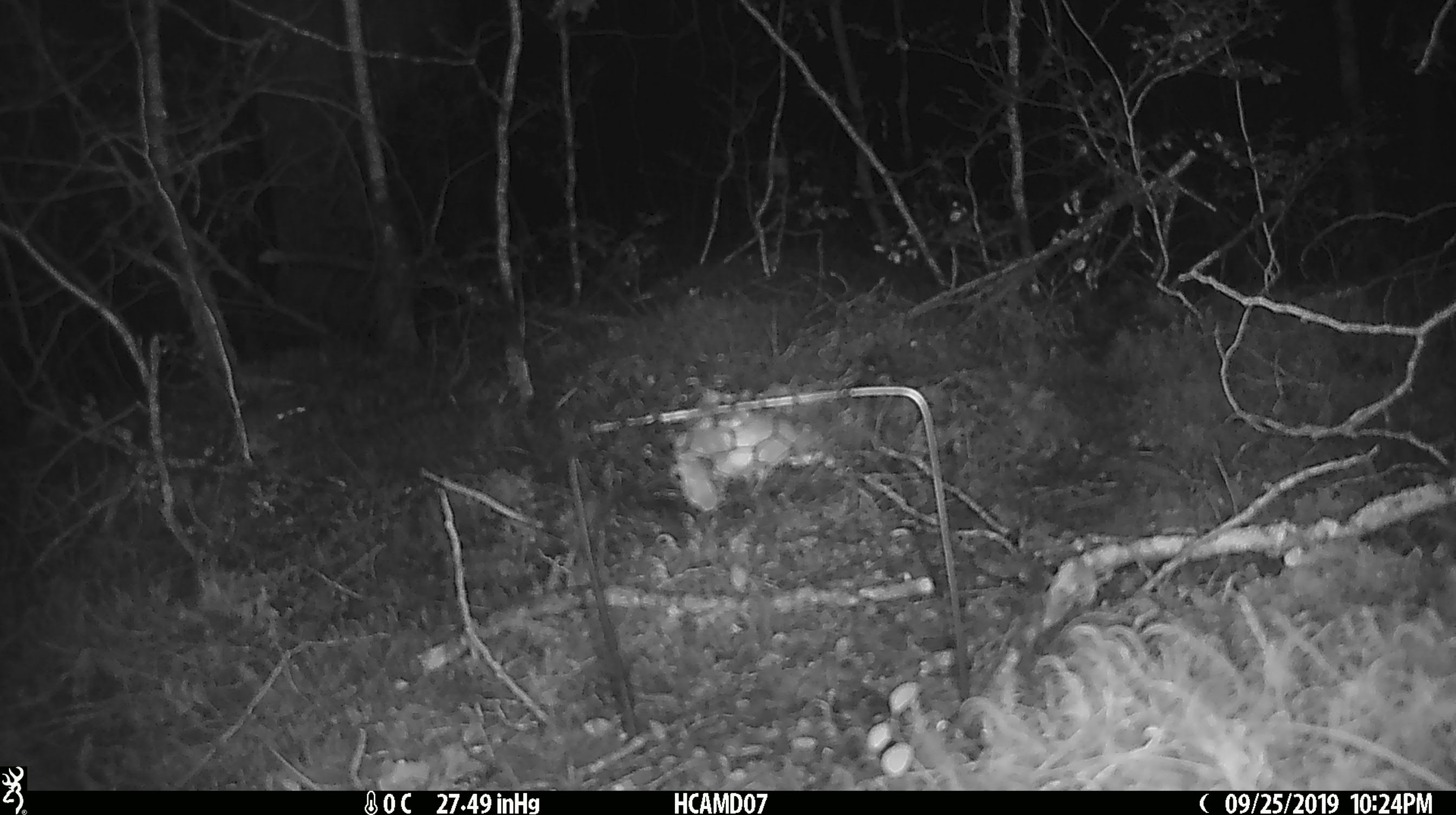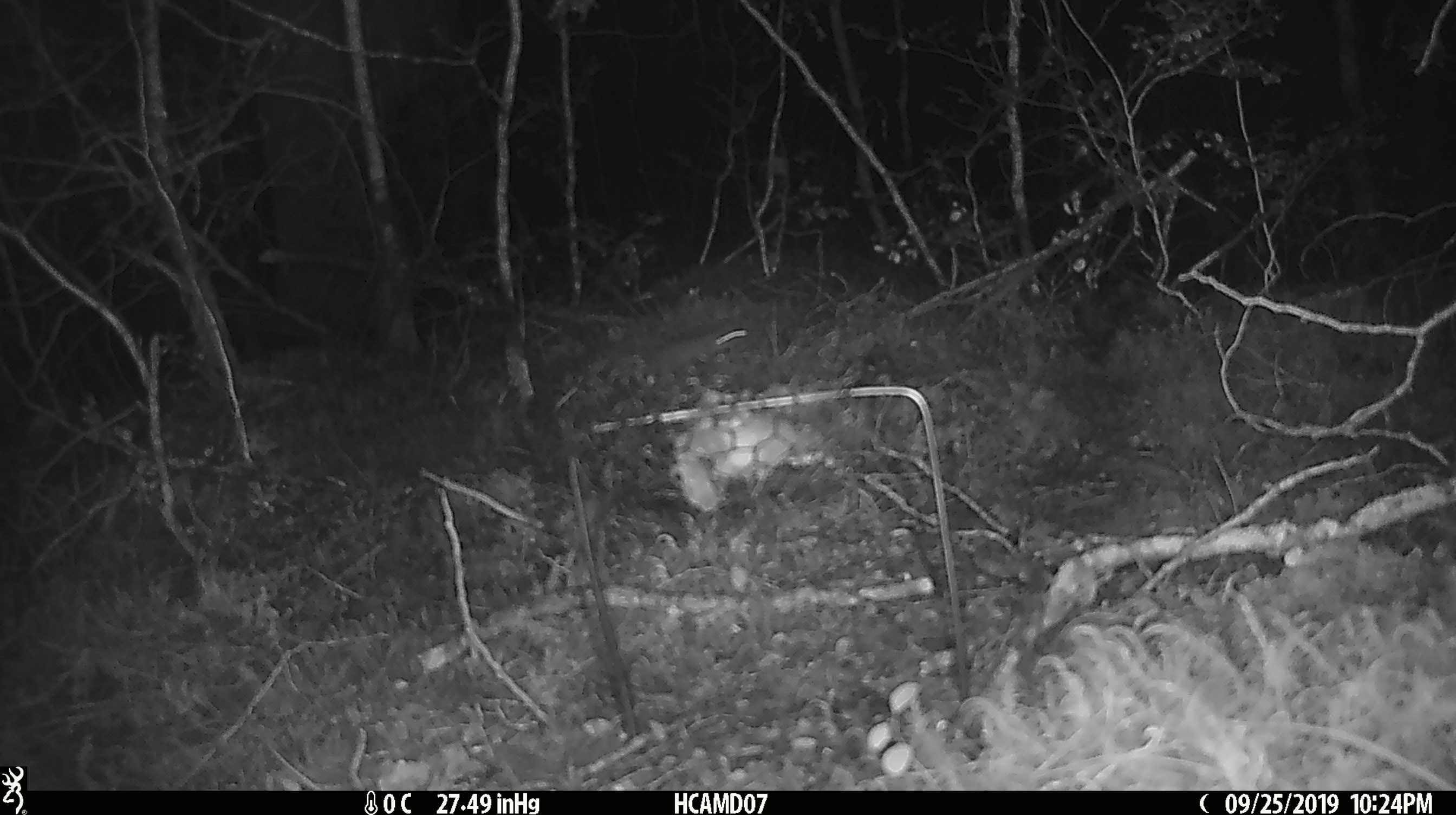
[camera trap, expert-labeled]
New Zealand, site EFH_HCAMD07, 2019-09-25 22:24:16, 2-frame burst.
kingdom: Animalia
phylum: Chordata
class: Mammalia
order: Rodentia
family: Muridae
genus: Mus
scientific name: Mus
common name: mouse